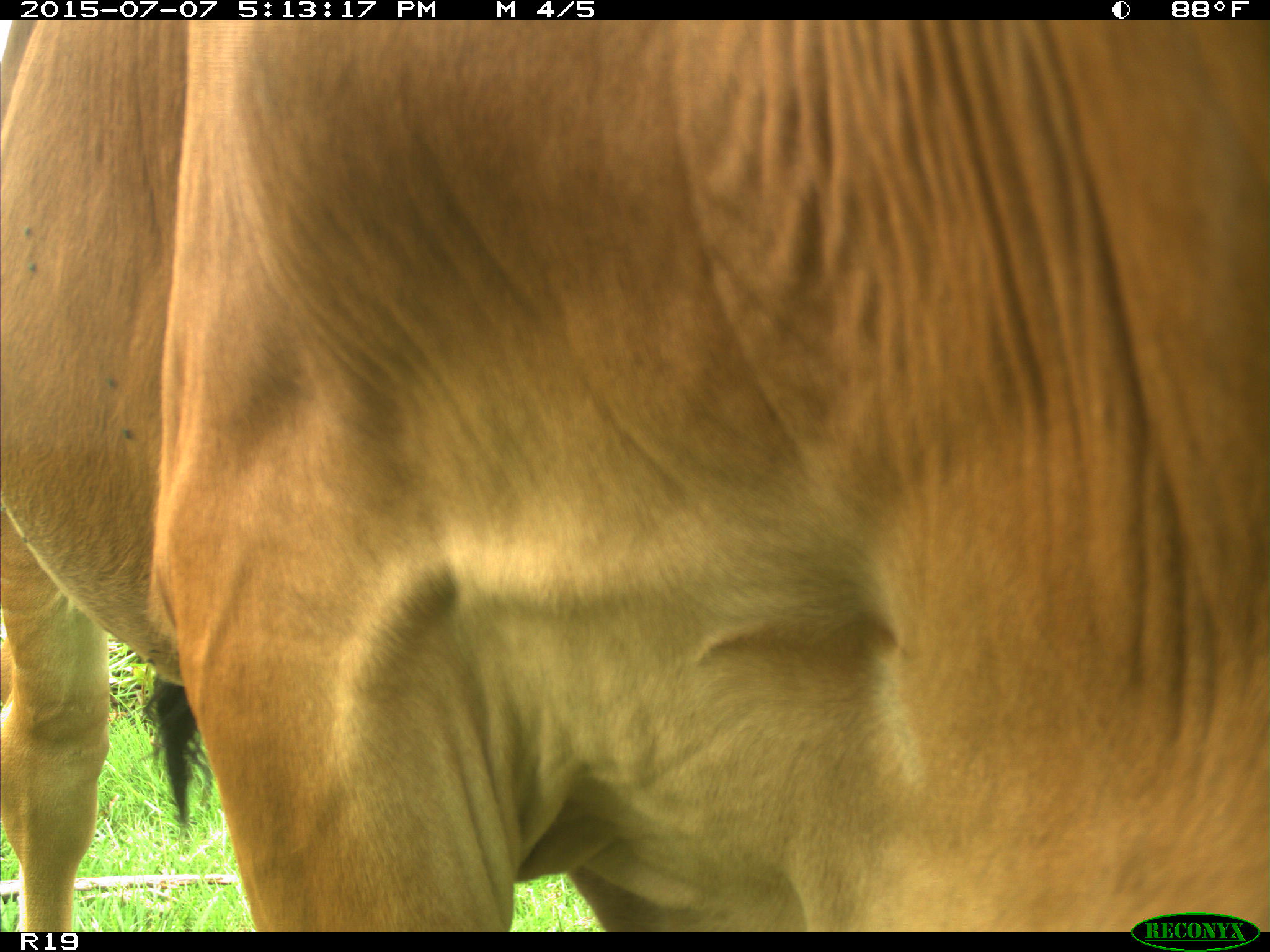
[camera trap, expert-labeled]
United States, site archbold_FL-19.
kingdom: Animalia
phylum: Chordata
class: Mammalia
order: Artiodactyla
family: Bovidae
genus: Bos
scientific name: Bos taurus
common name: domestic cow